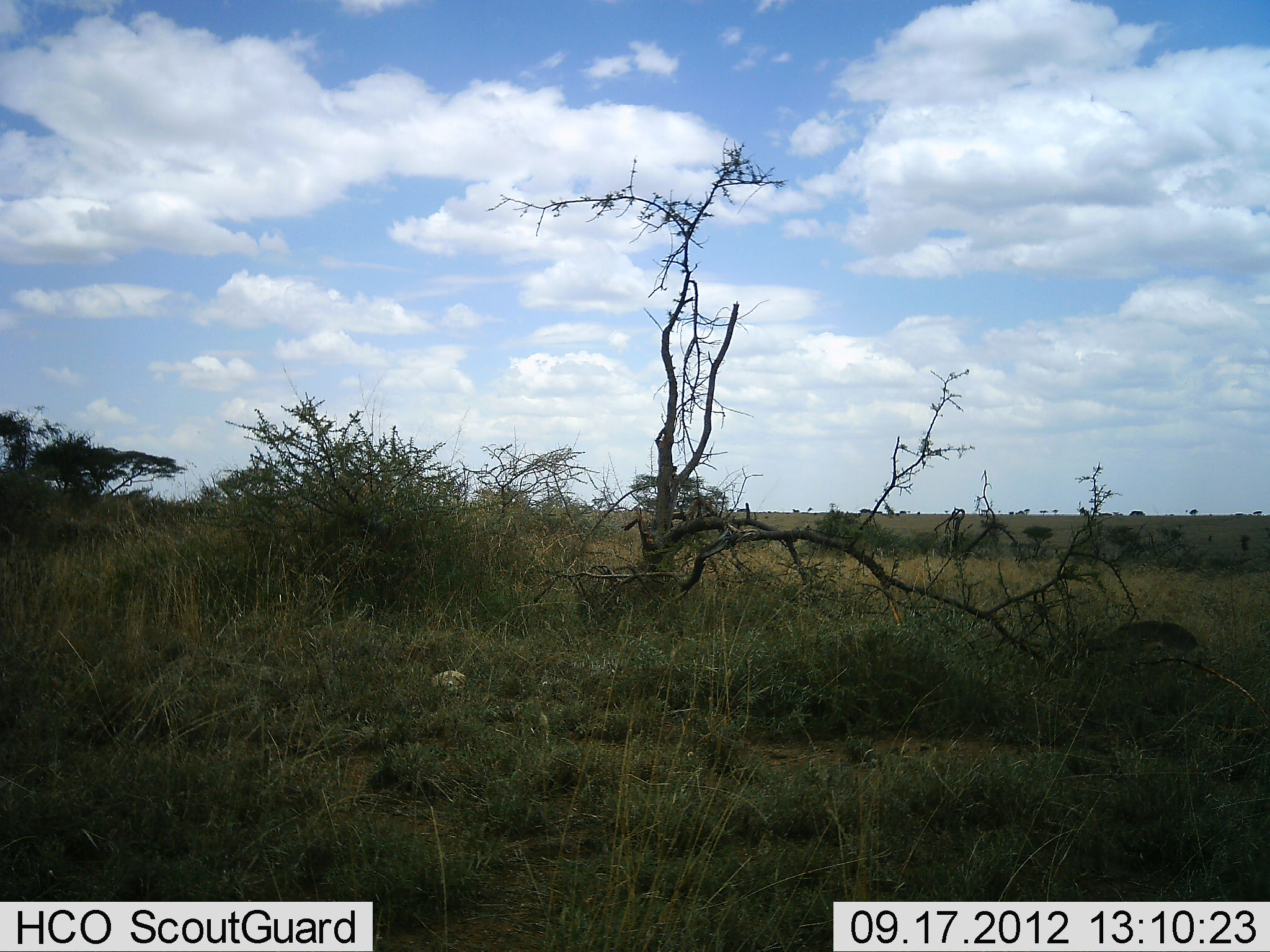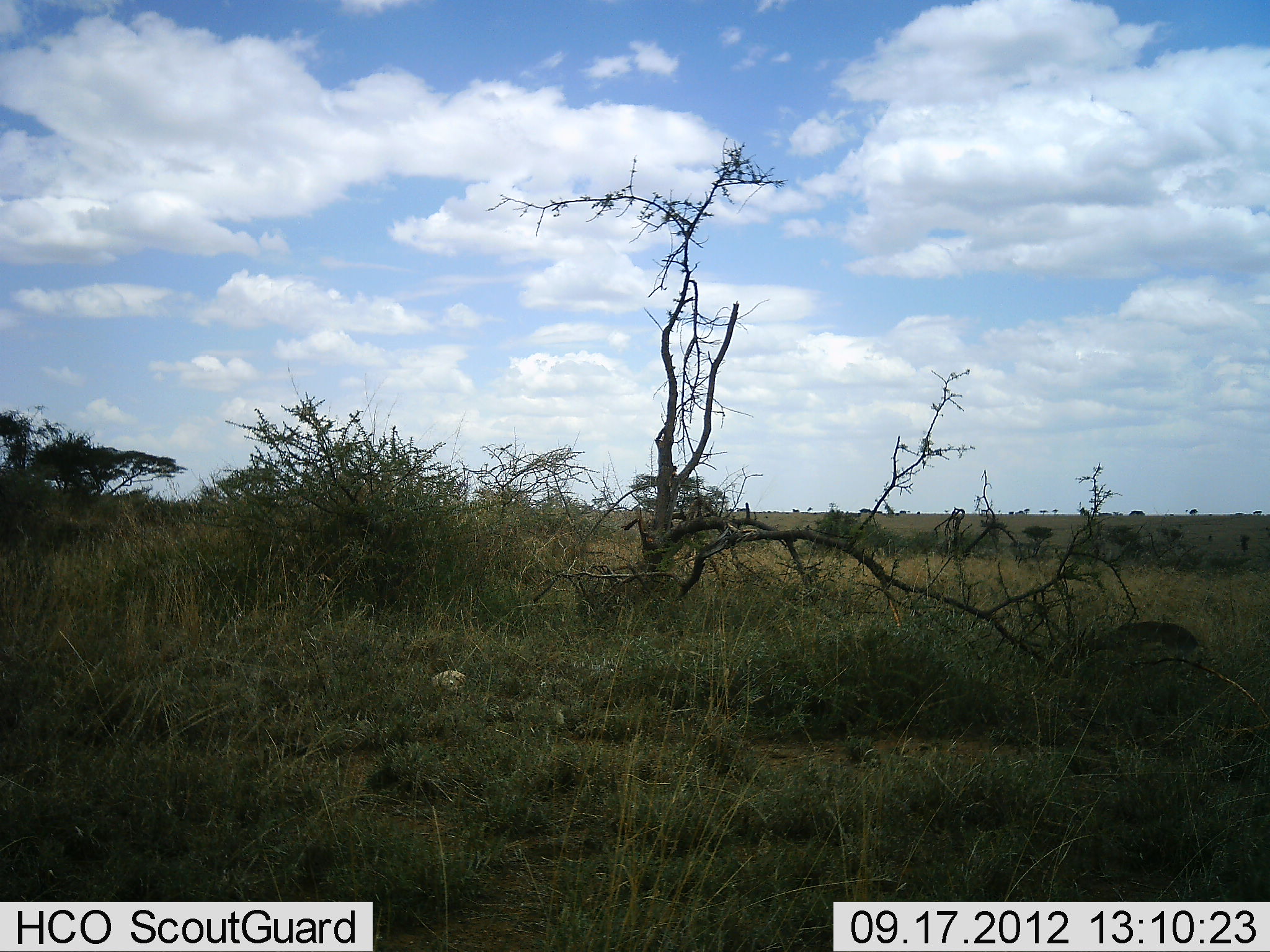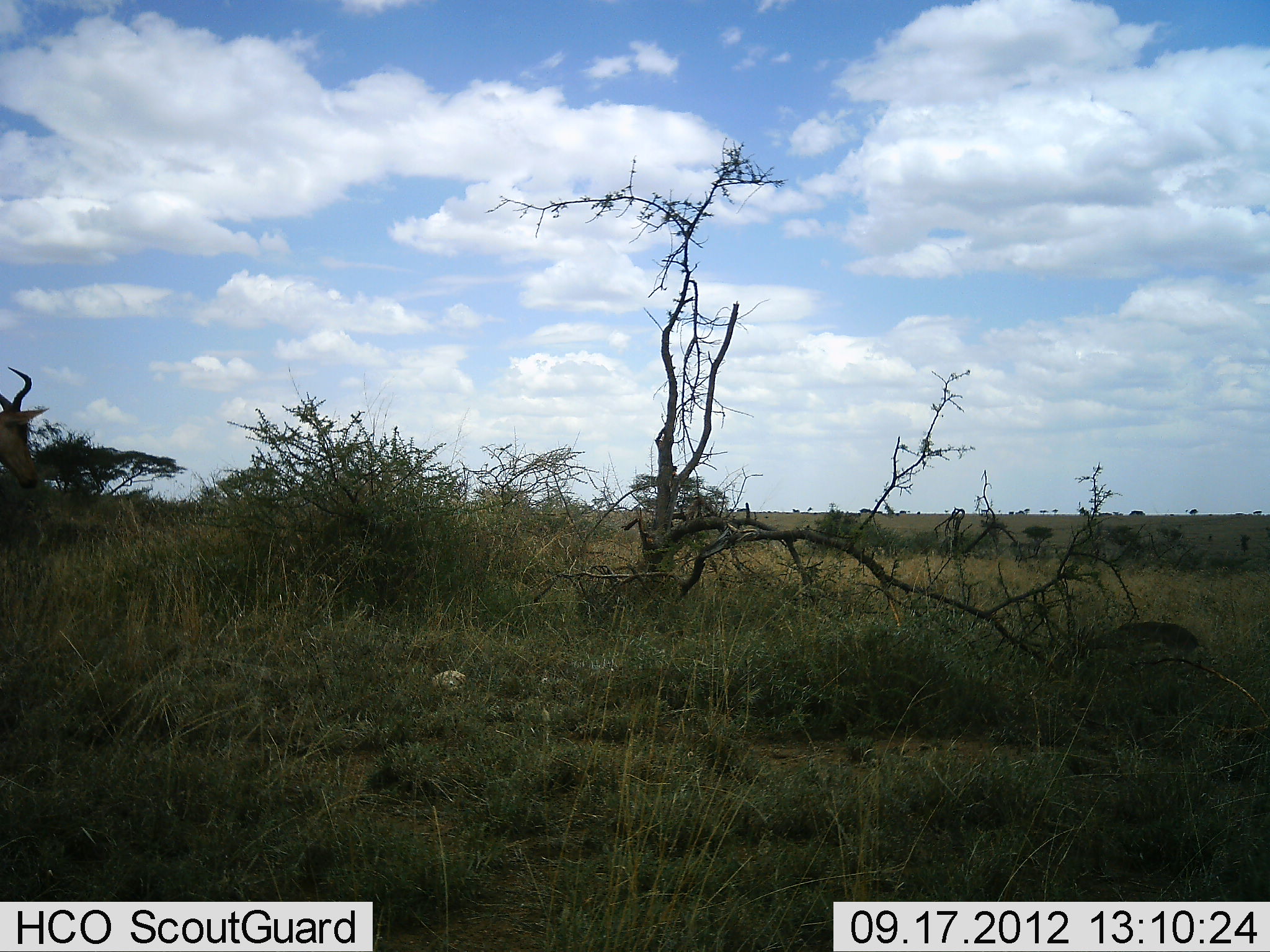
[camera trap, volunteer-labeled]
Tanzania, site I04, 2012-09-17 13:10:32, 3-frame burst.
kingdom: Animalia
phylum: Chordata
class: Mammalia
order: Artiodactyla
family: Bovidae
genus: Alcelaphus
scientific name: Alcelaphus buselaphus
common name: hartebeest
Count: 1.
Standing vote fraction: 9%.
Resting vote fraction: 0%.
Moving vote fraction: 91%.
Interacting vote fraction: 0%.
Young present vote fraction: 0%.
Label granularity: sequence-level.